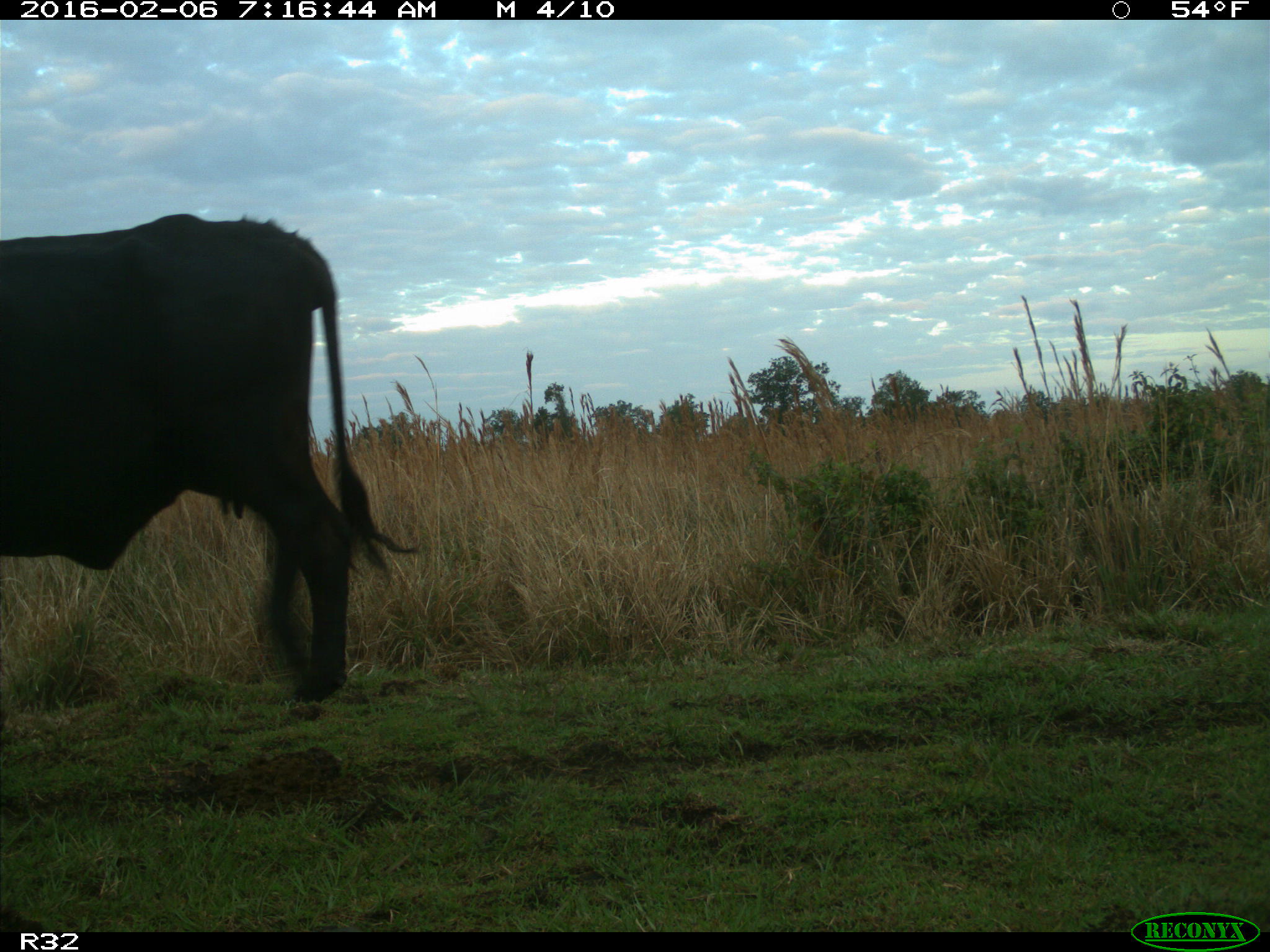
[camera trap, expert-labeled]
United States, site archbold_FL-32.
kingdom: Animalia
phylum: Chordata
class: Mammalia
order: Artiodactyla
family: Bovidae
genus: Bos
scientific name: Bos taurus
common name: domestic cow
Bos taurus (domestic cow).